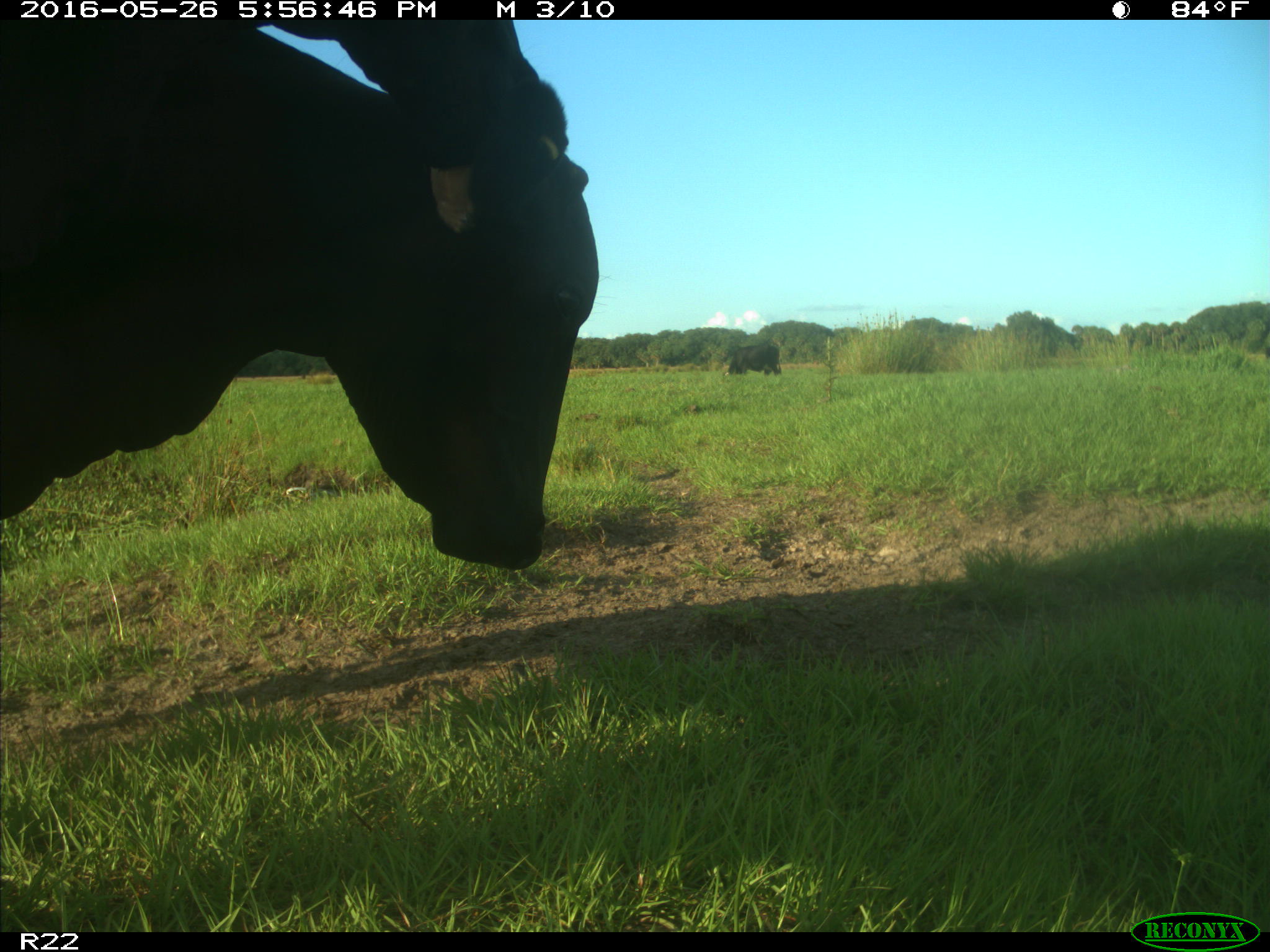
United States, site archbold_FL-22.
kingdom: Animalia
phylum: Chordata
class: Mammalia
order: Artiodactyla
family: Bovidae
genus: Bos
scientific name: Bos taurus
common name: domestic cow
Bos taurus (domestic cow).